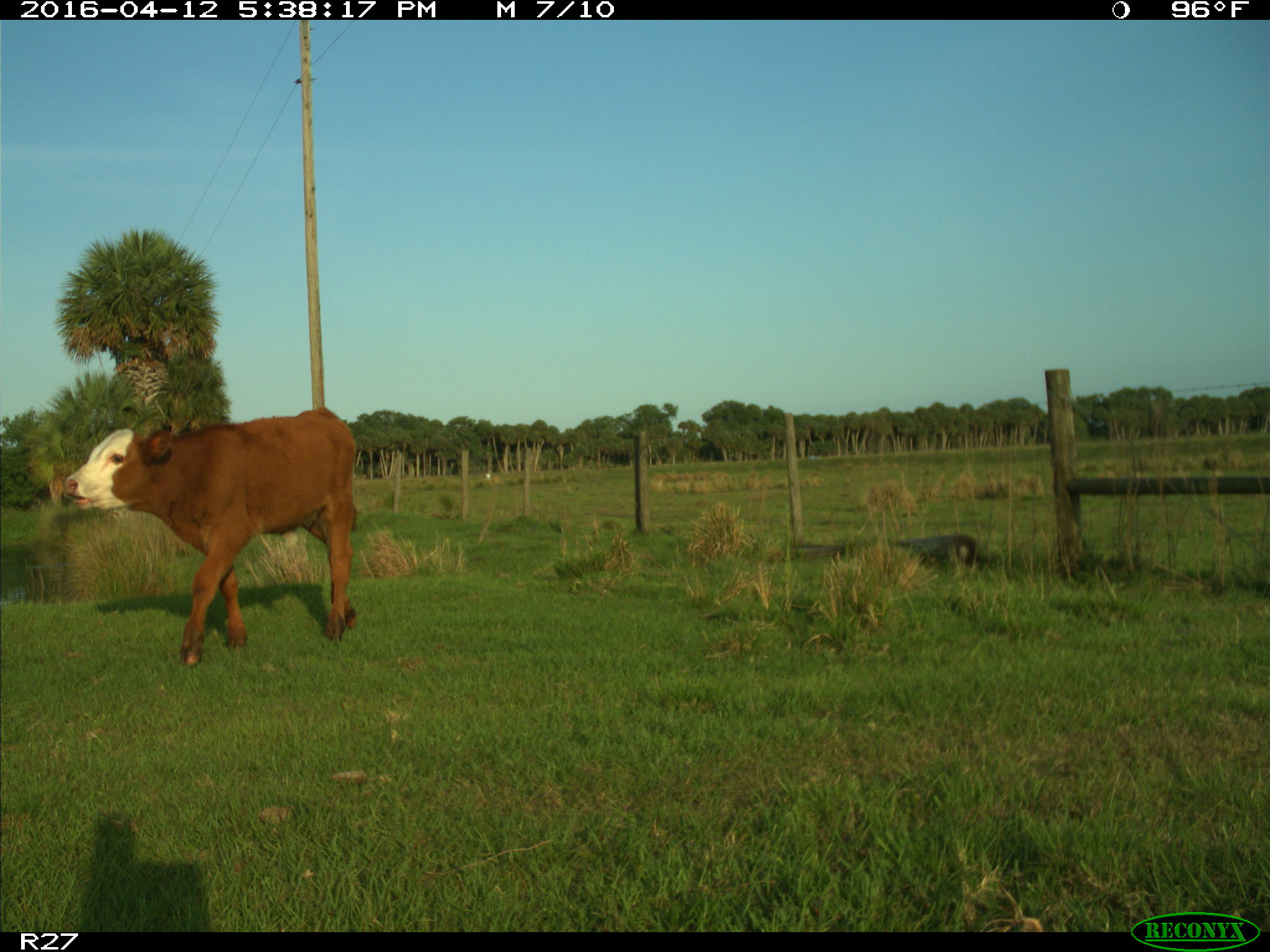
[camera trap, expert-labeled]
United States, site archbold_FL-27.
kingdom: Animalia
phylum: Chordata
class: Mammalia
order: Artiodactyla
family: Bovidae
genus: Bos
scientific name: Bos taurus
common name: domestic cow